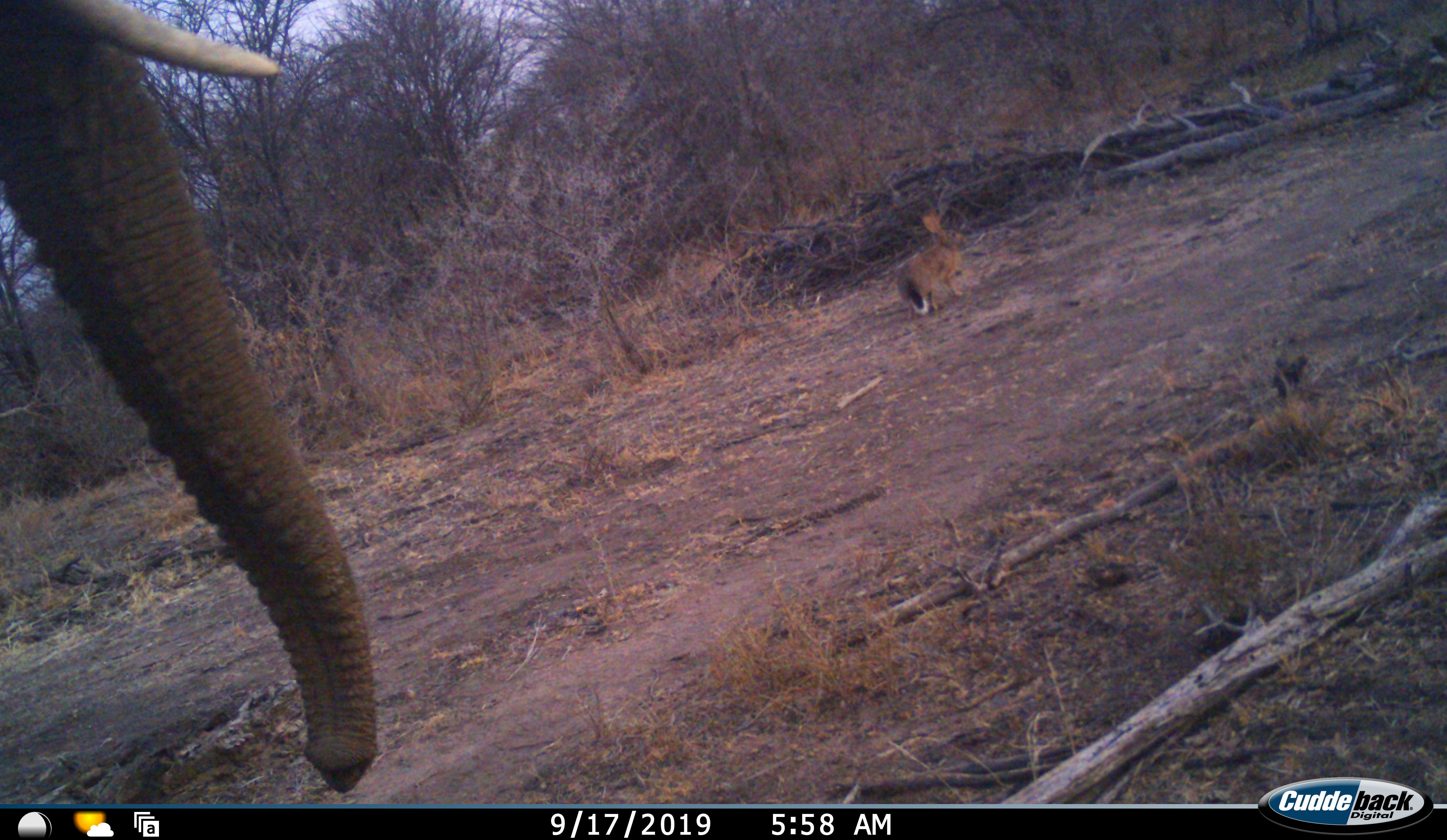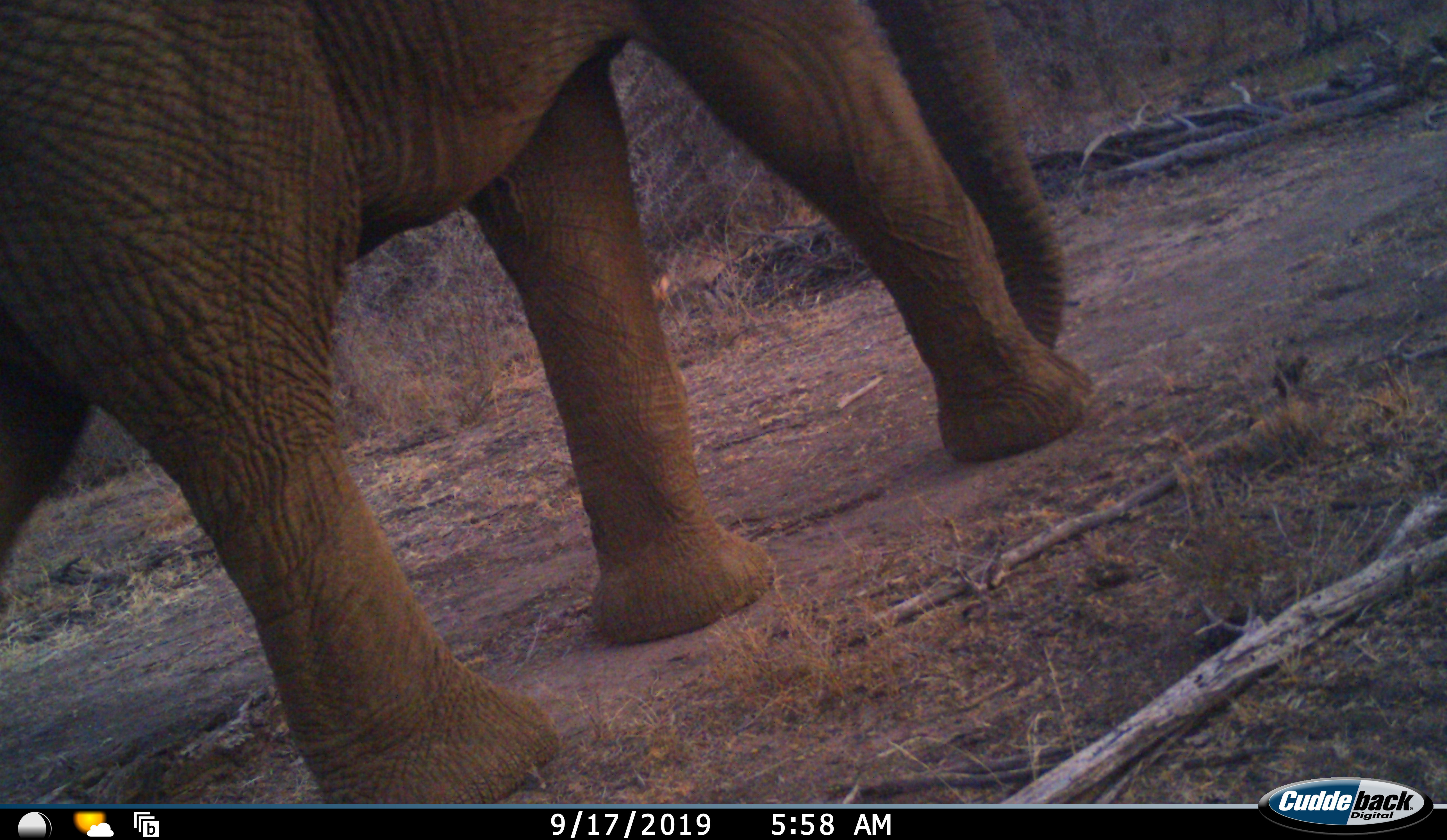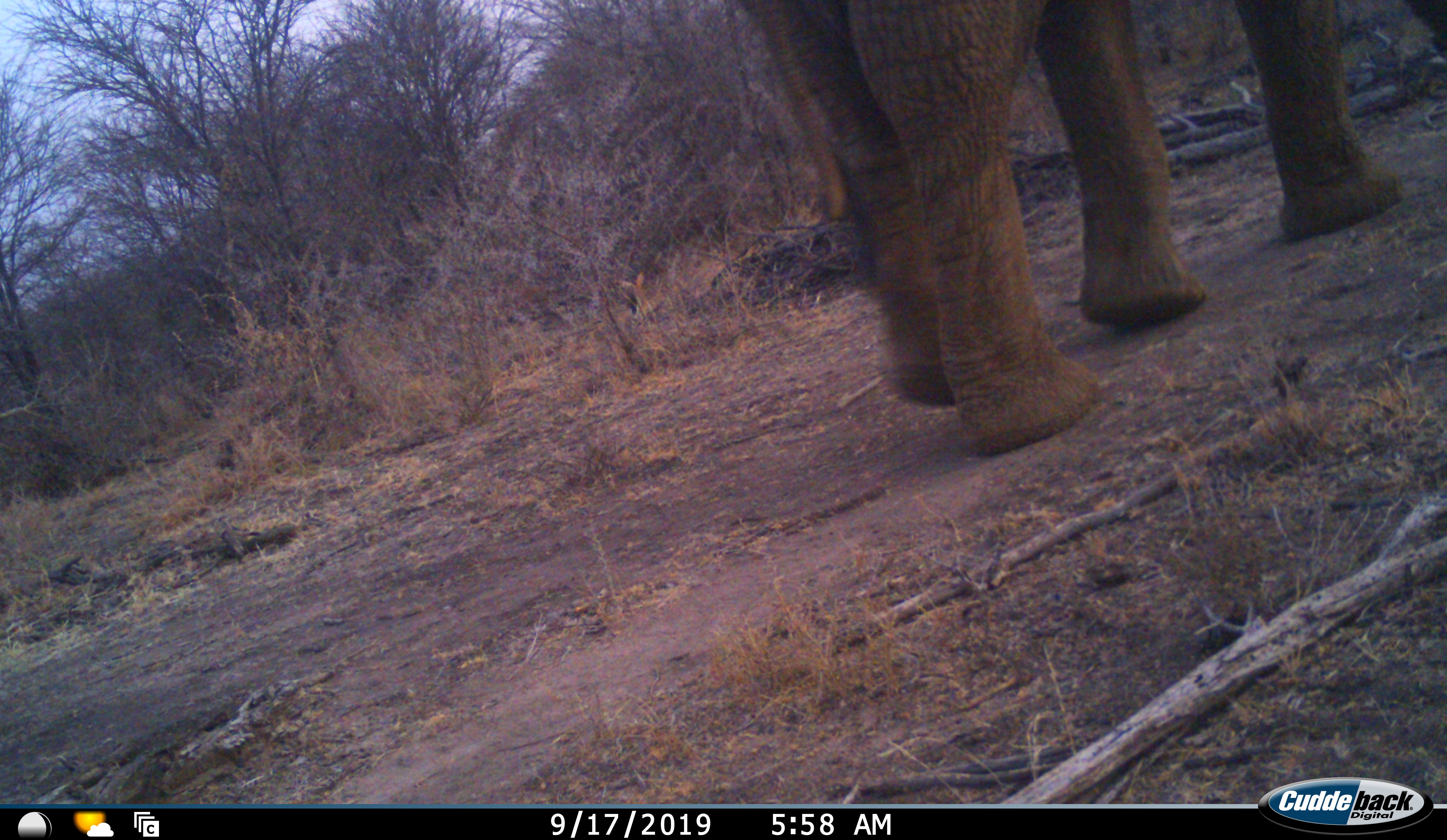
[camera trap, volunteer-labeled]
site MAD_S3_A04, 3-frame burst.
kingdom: Animalia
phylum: Chordata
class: Mammalia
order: Proboscidea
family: Elephantidae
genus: Loxodonta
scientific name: Loxodonta africana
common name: african bush elephant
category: elephant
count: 1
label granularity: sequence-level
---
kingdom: Animalia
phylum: Chordata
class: Mammalia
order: Lagomorpha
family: Leporidae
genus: Lepus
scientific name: Lepus capensis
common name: cape hare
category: harecape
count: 1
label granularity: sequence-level